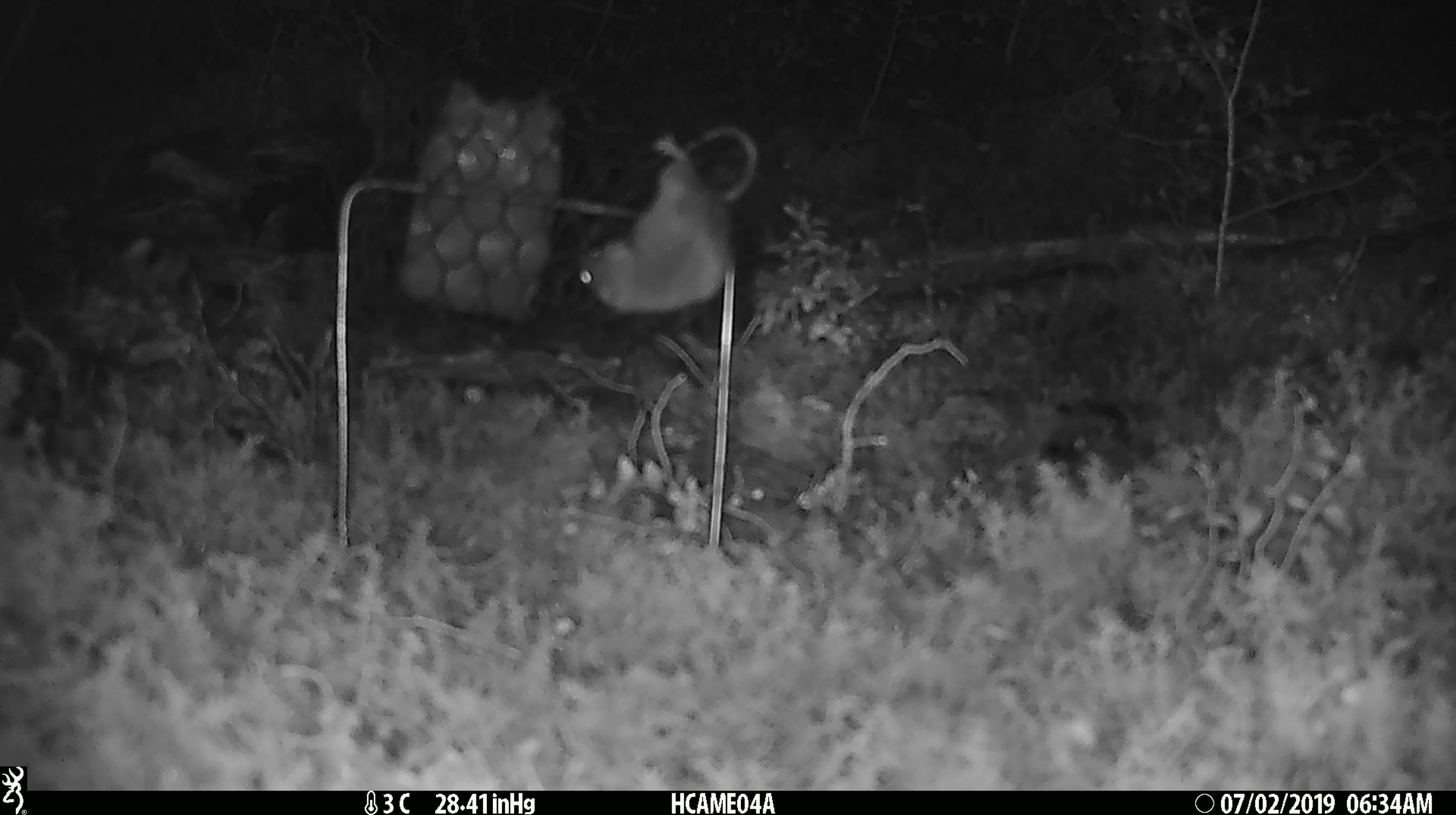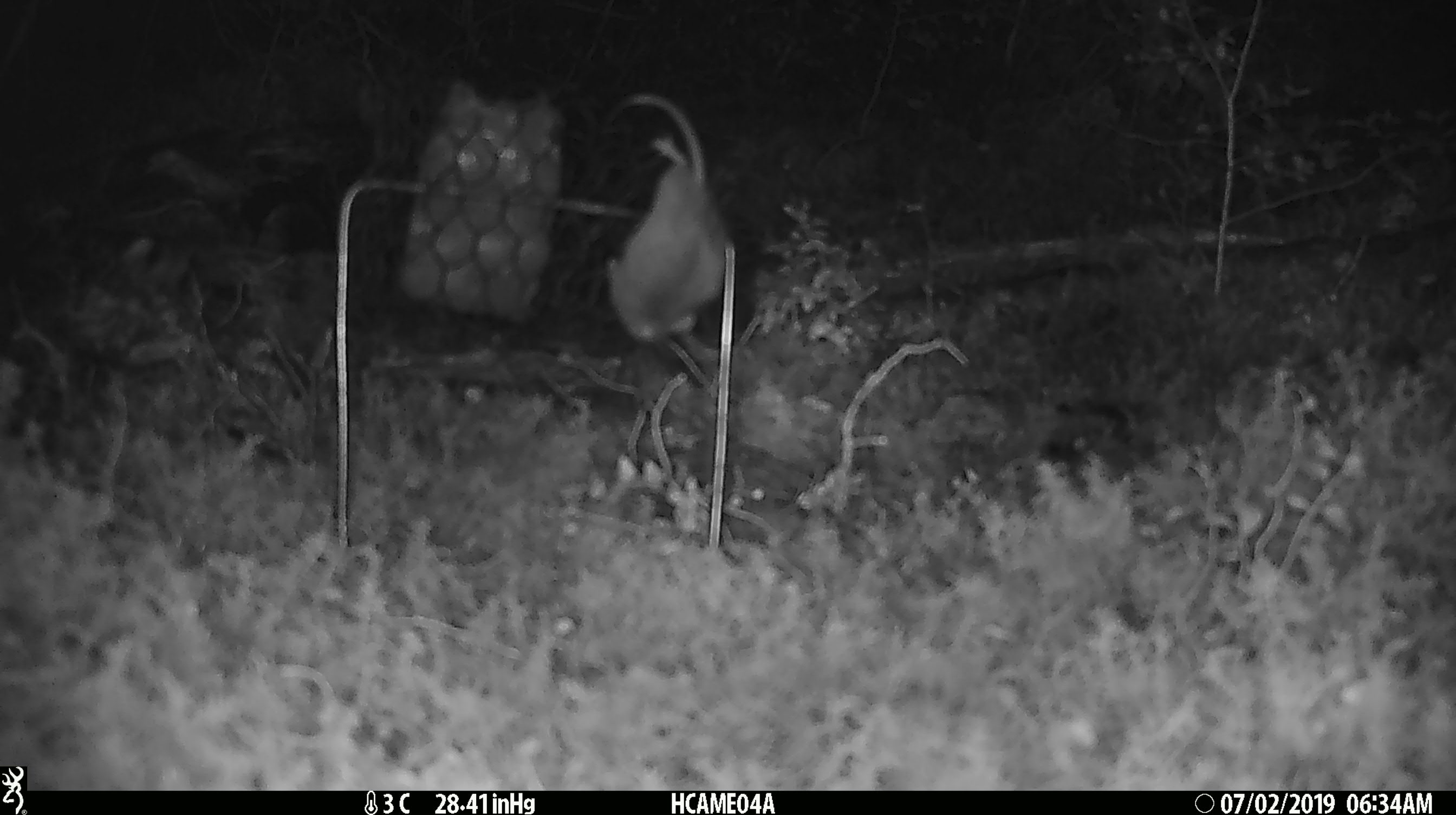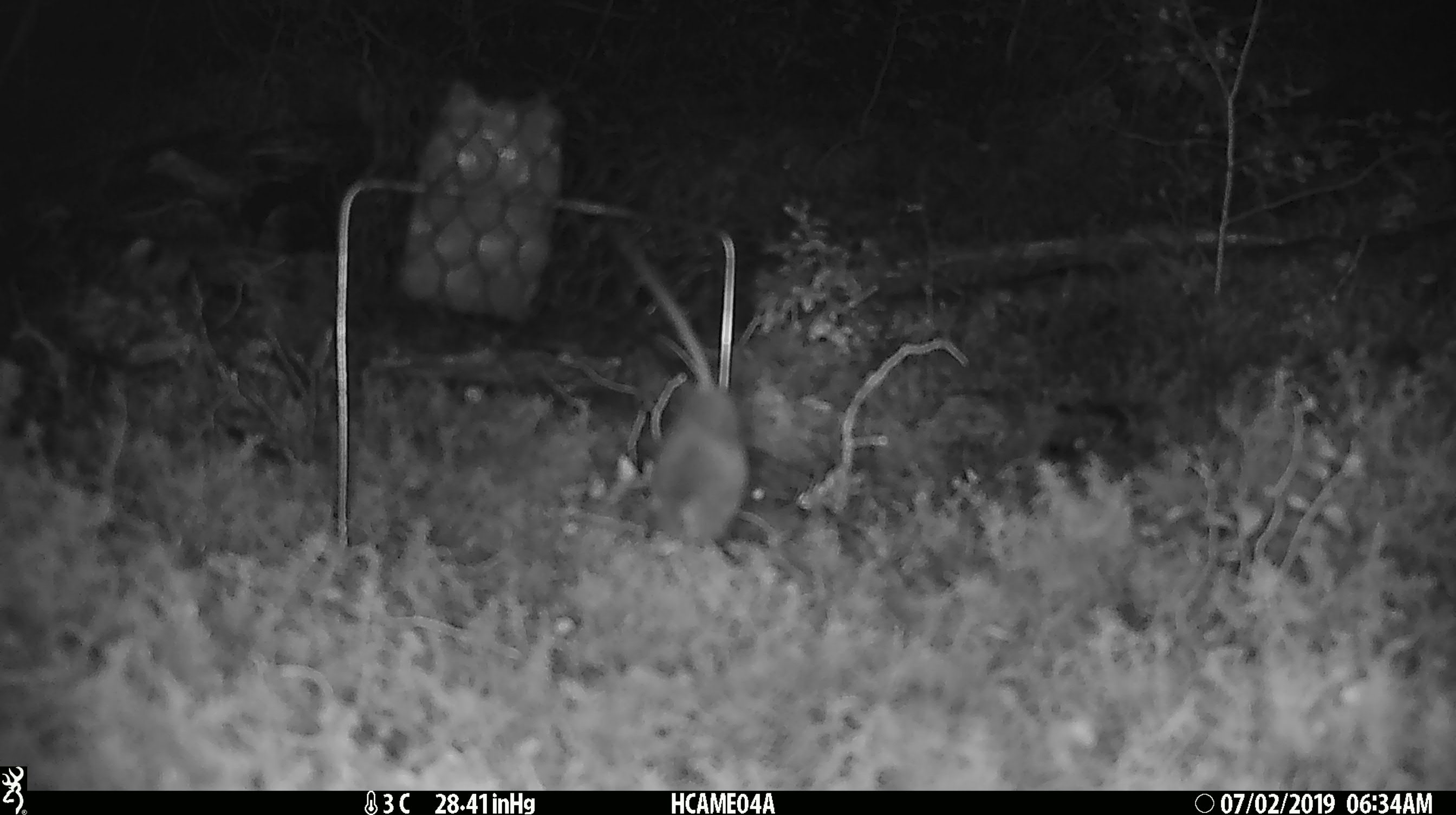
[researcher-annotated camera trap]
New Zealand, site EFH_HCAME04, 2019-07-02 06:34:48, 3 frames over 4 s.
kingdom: Animalia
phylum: Chordata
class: Mammalia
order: Rodentia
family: Muridae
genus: Mus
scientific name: Mus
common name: mouse